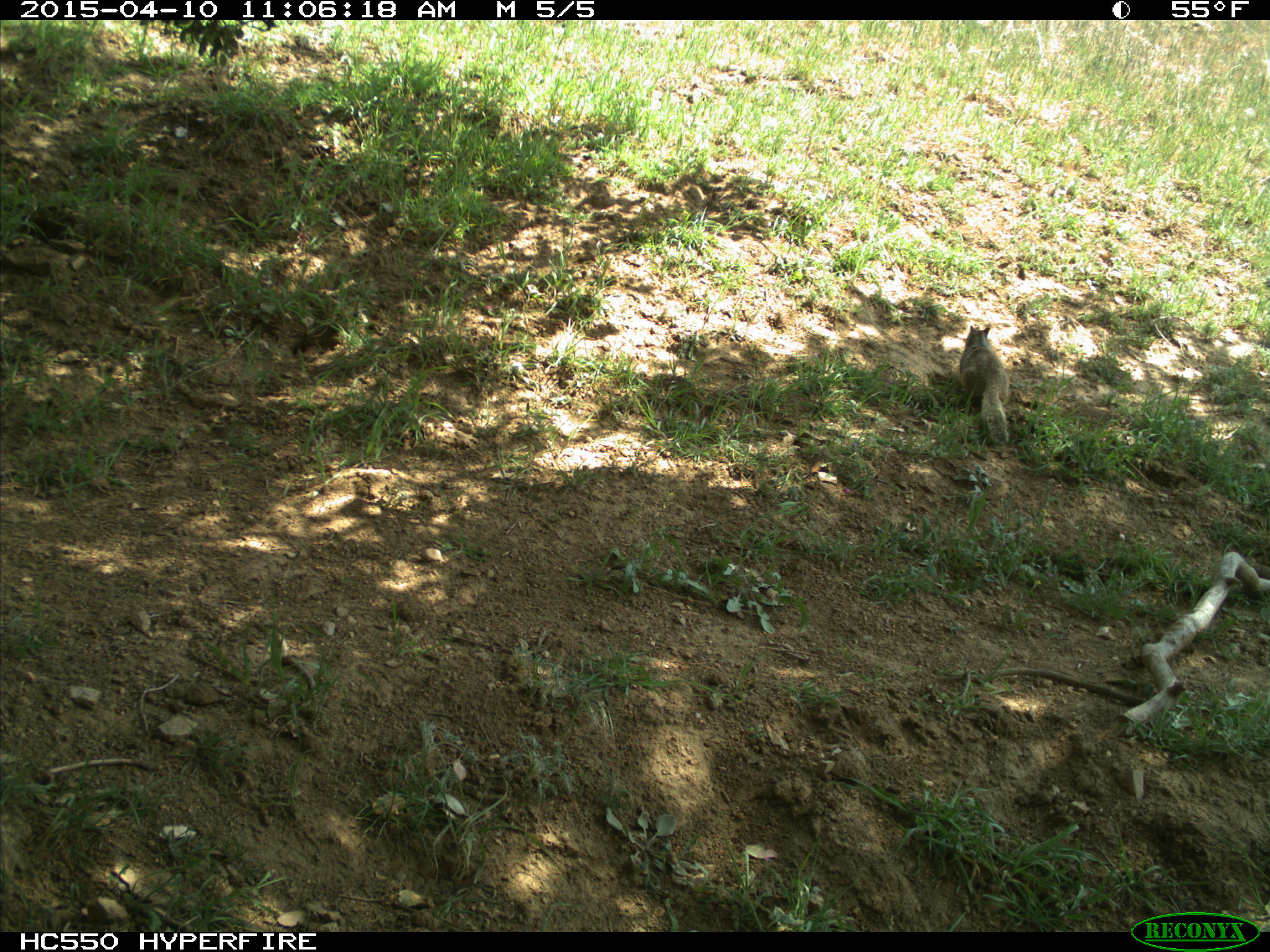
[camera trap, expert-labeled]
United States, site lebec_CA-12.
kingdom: Animalia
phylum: Chordata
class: Mammalia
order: Rodentia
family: Sciuridae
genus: Otospermophilus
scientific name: Otospermophilus beecheyi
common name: california ground squirrel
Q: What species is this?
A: Otospermophilus beecheyi (california ground squirrel).